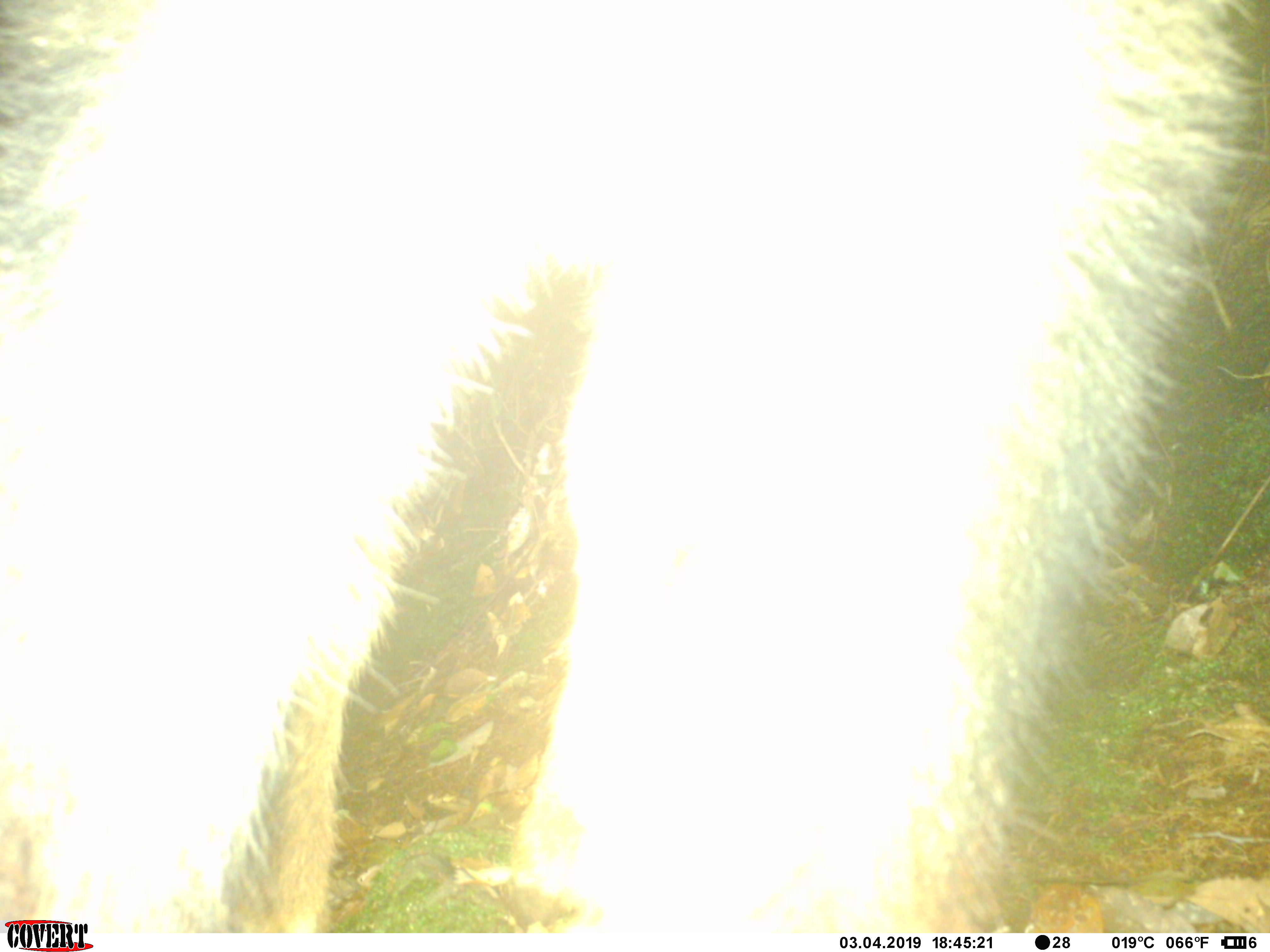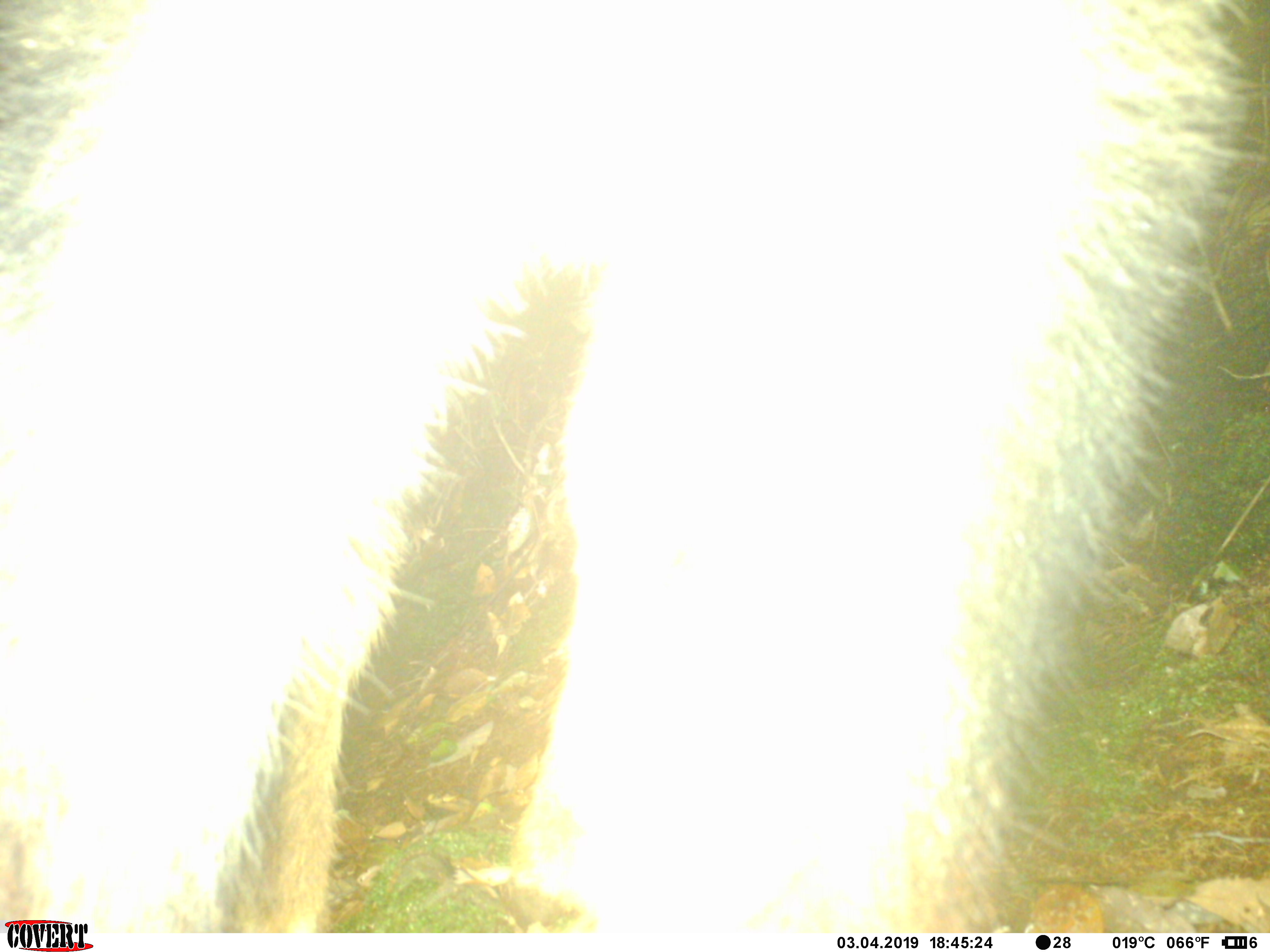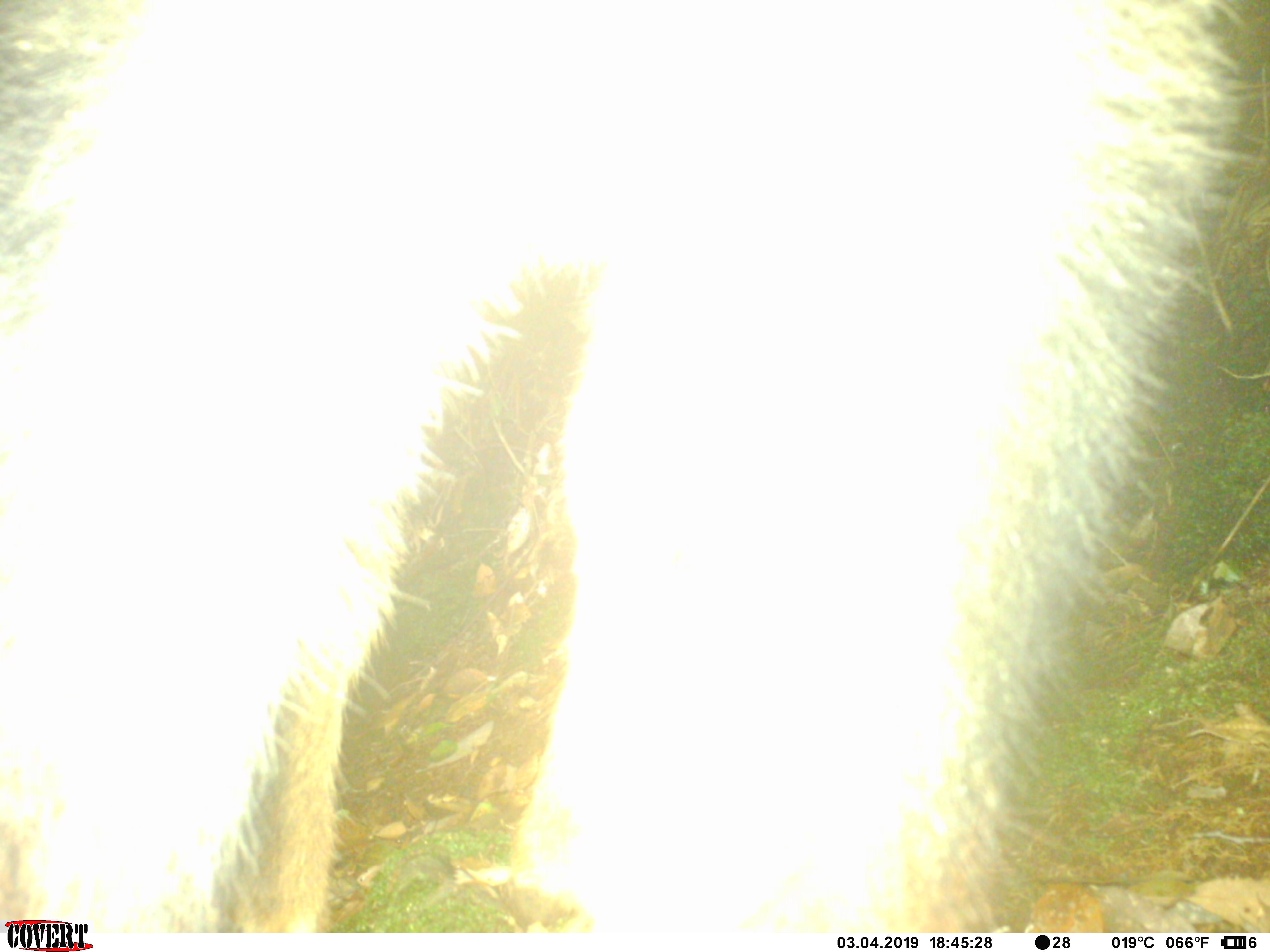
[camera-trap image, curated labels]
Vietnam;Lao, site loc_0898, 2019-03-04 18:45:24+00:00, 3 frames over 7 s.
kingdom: Animalia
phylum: Chordata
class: Mammalia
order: Artiodactyla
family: Bovidae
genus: Capricornis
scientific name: Capricornis sumatraensis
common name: chinese serow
Chinese serow (Capricornis sumatraensis). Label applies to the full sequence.